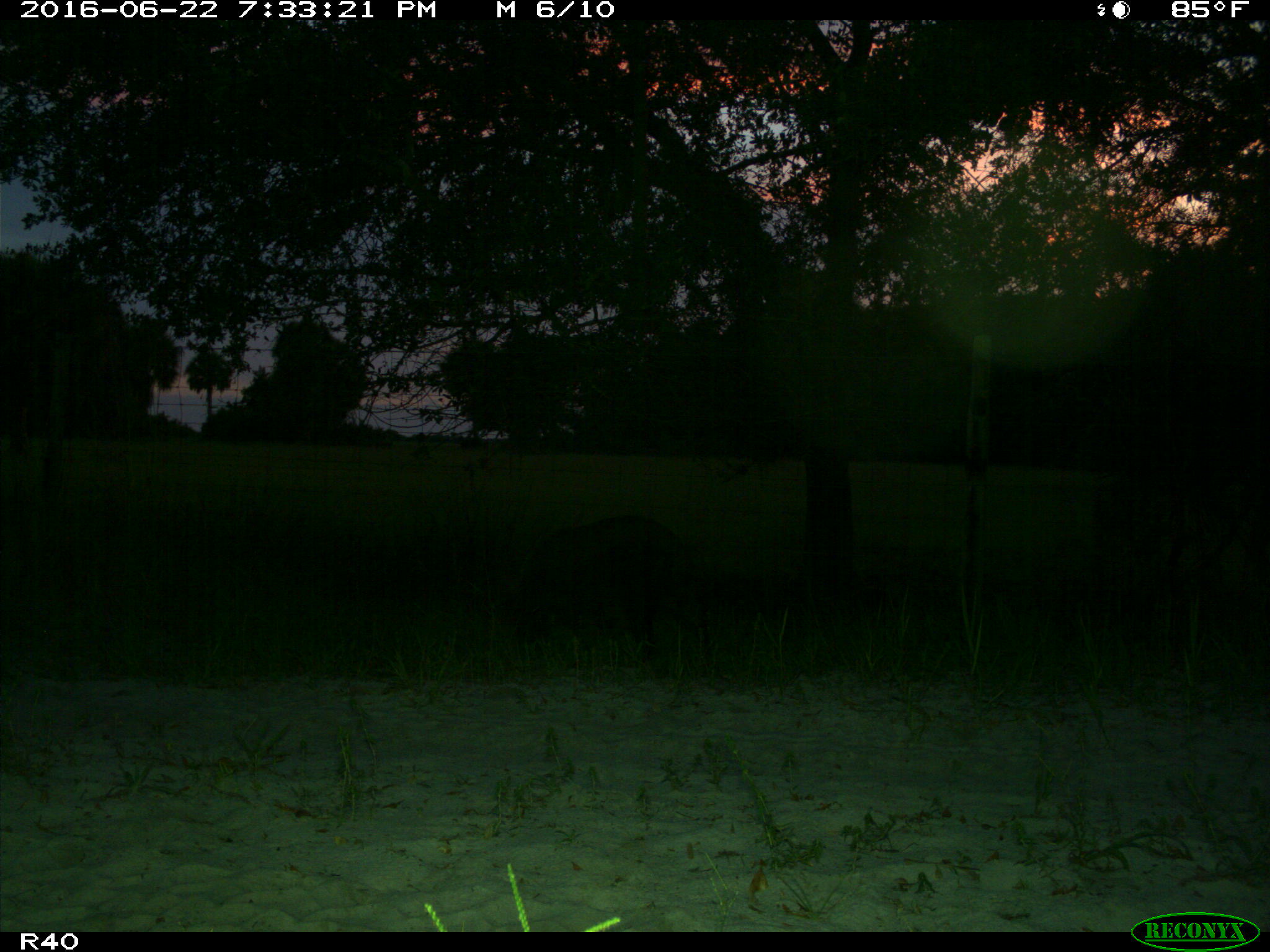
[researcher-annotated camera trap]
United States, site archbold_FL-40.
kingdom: Animalia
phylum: Chordata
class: Mammalia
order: Artiodactyla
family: Suidae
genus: Sus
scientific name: Sus scrofa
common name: wild boar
Sus scrofa (wild boar).